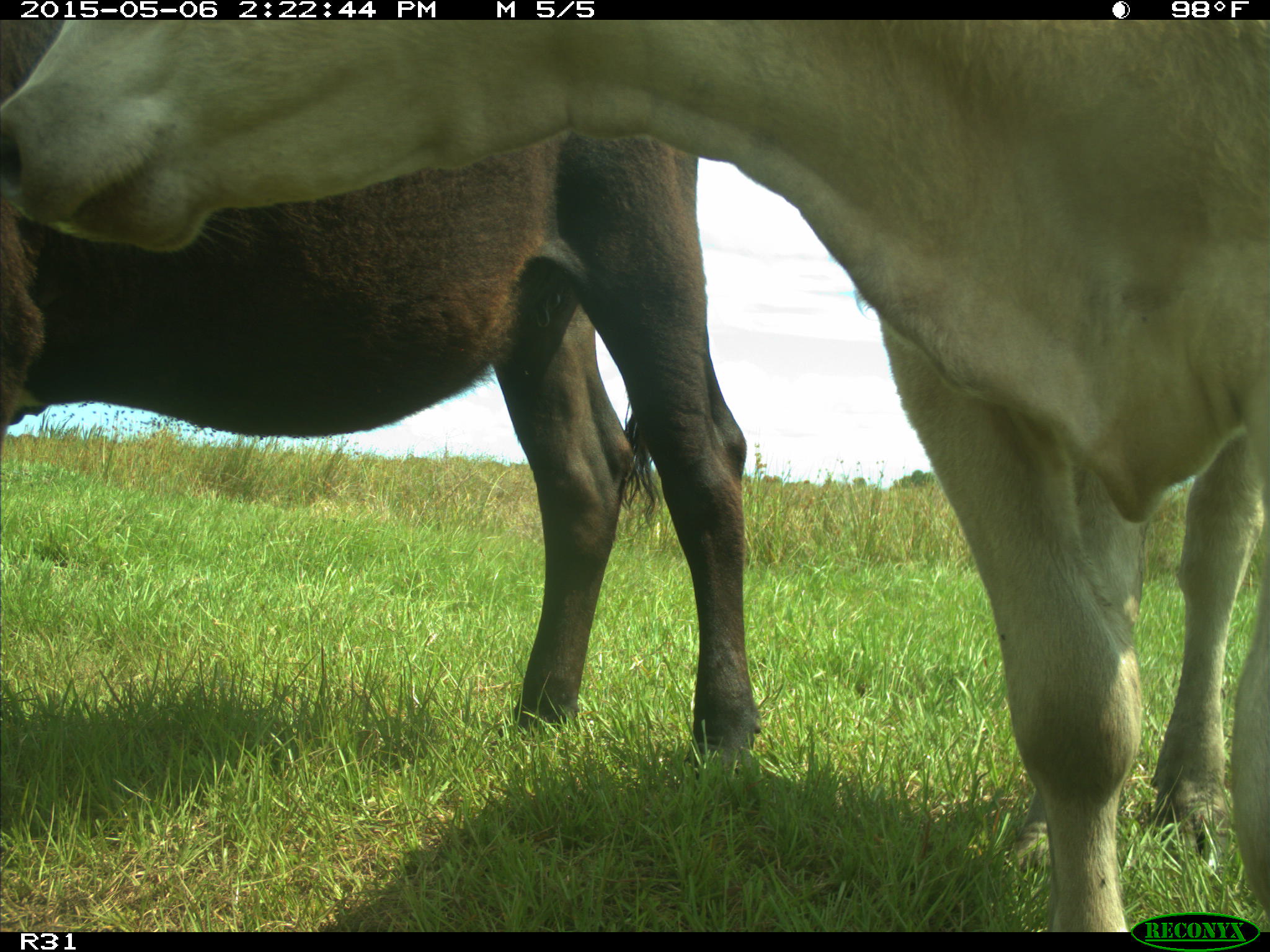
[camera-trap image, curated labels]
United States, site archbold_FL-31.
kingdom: Animalia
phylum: Chordata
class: Mammalia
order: Artiodactyla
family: Bovidae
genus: Bos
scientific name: Bos taurus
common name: domestic cow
Bos taurus (domestic cow).